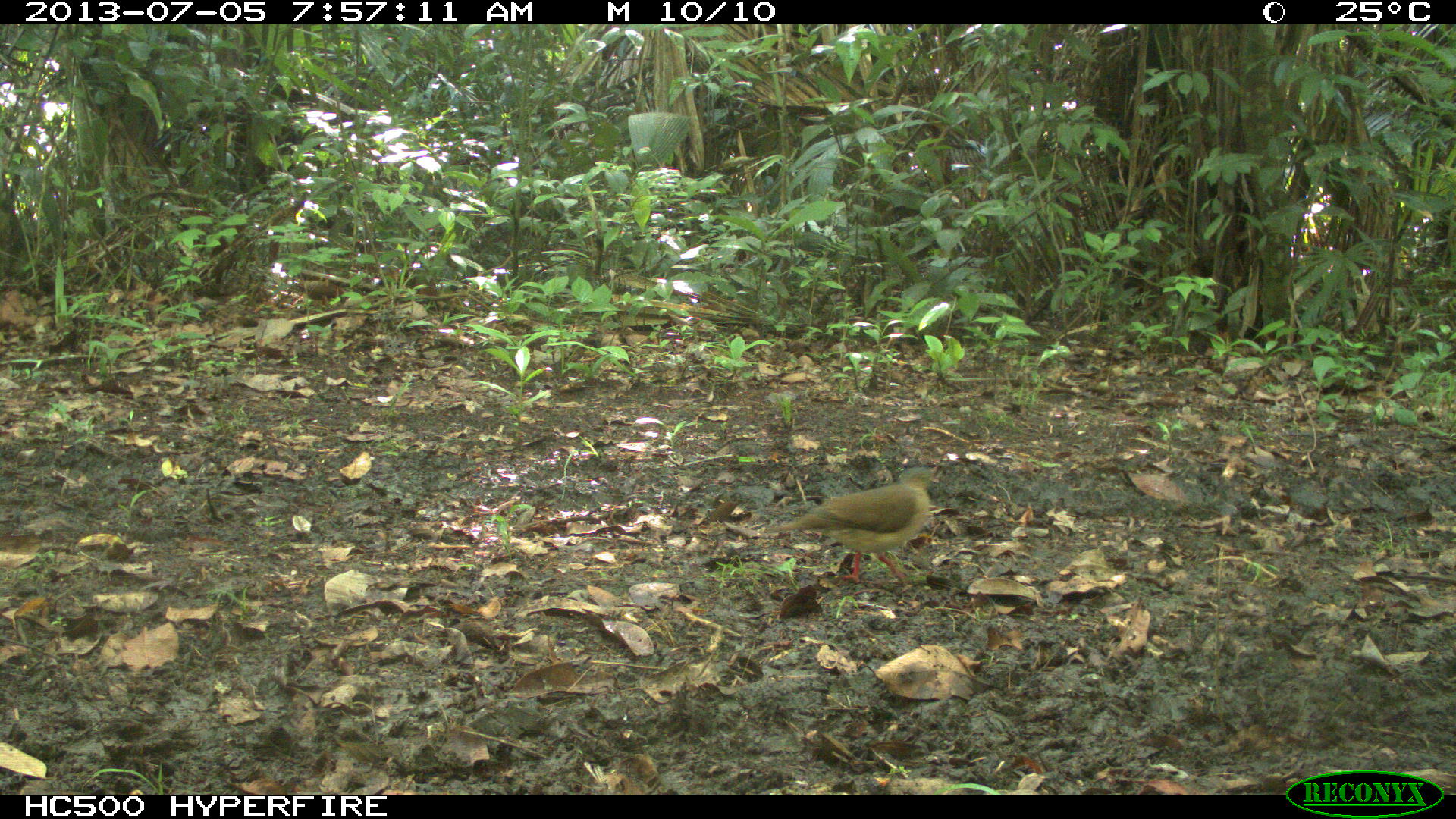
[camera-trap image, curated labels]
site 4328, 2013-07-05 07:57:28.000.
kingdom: Animalia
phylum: Chordata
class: Aves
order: Columbiformes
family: Columbidae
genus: Leptotila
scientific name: Leptotila plumbeiceps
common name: gray-headed dove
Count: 2.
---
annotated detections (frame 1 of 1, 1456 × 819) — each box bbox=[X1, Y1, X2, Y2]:
leptotila plumbeiceps: bbox=[763, 464, 939, 584]